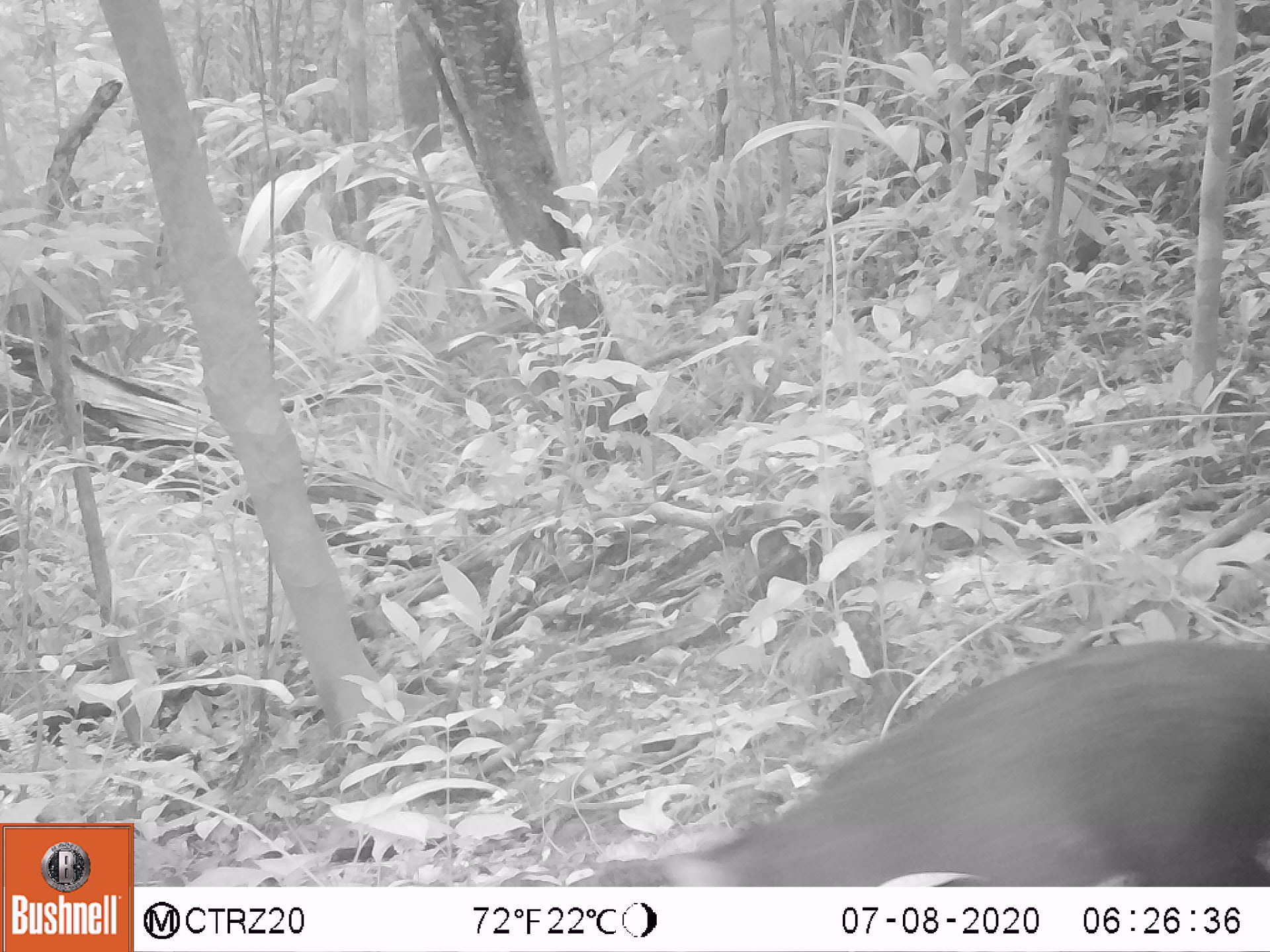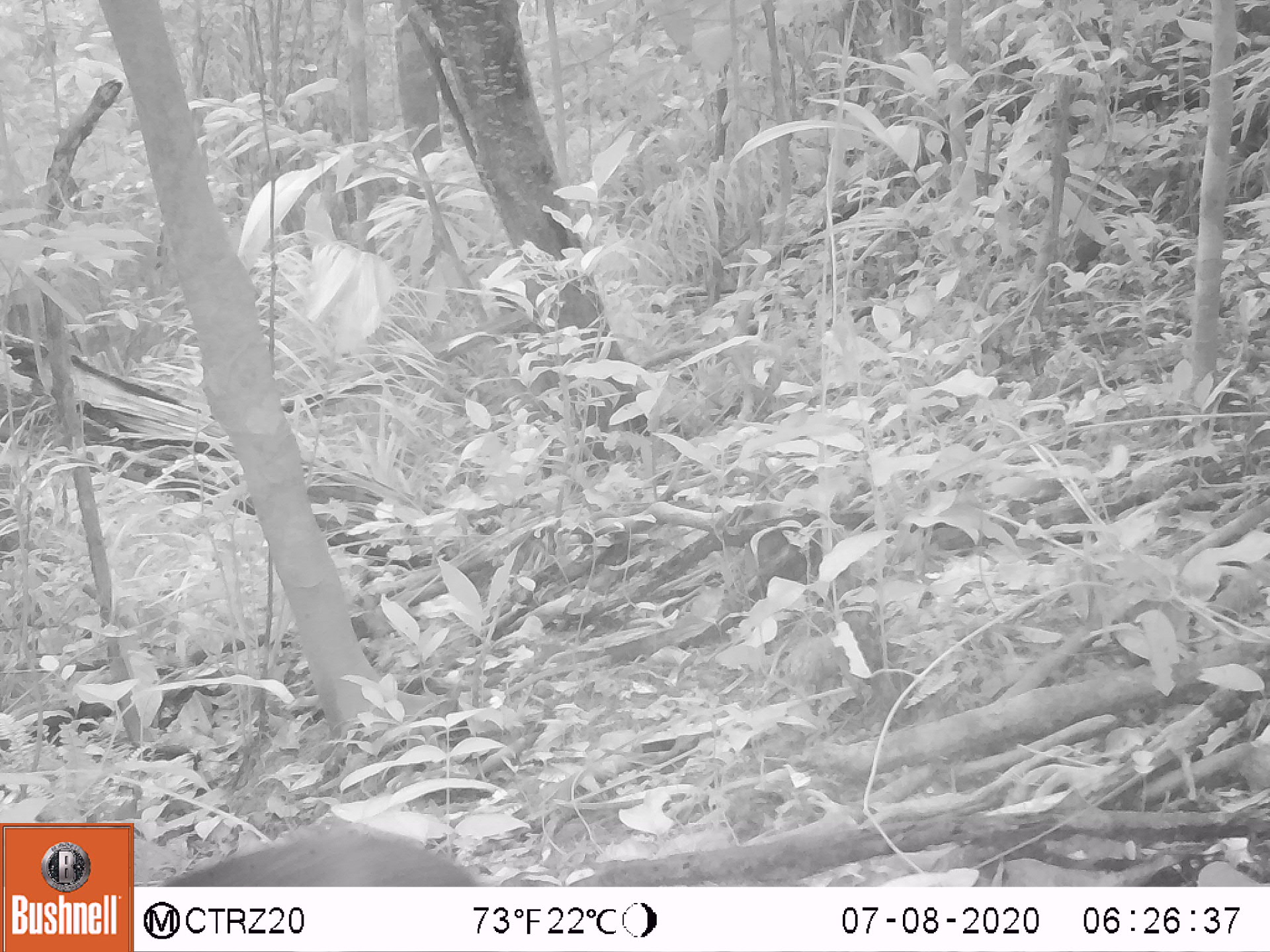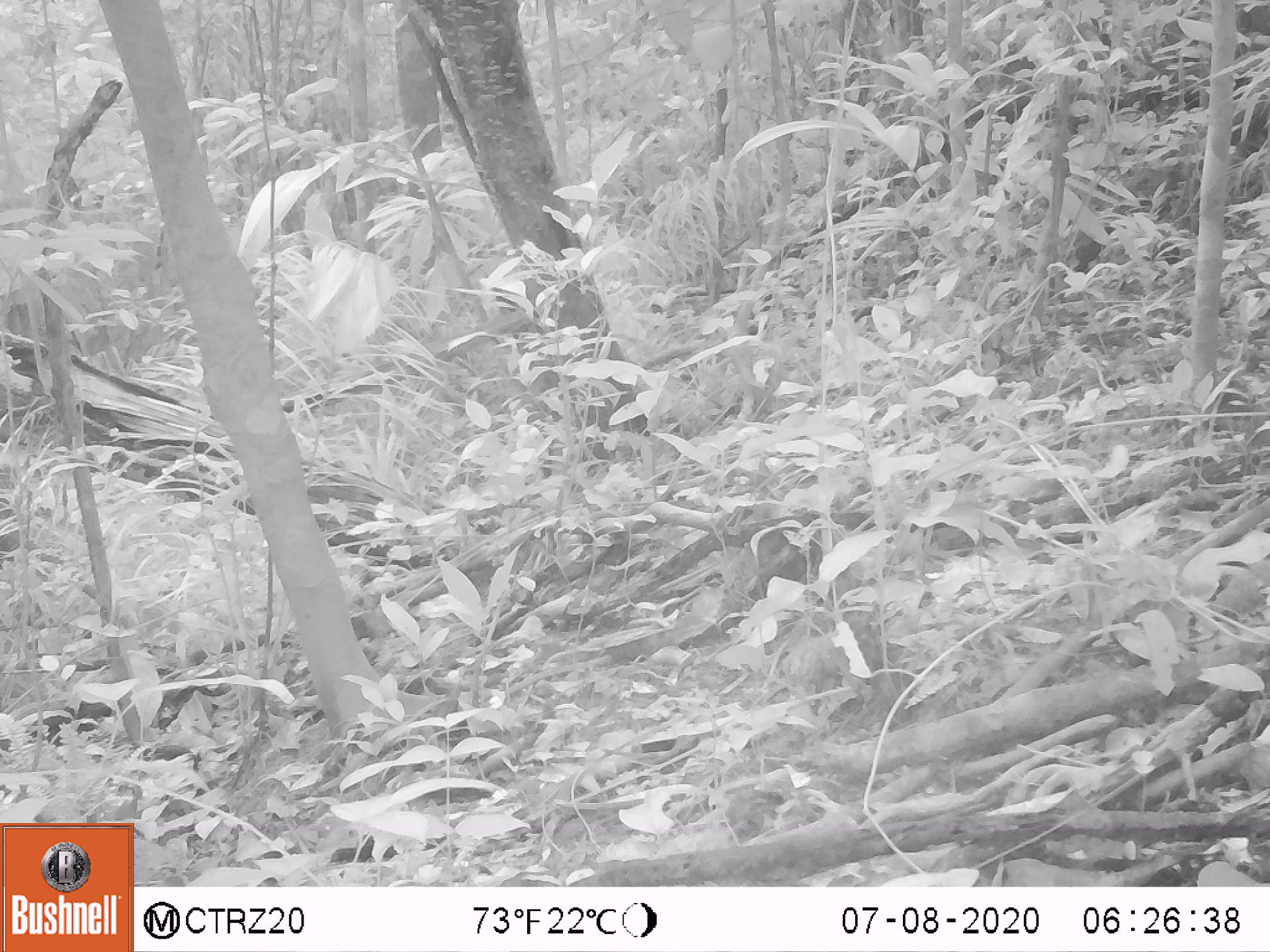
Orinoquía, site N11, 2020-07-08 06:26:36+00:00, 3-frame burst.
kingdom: Animalia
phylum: Chordata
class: Mammalia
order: Rodentia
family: Dasyproctidae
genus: Dasyprocta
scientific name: Dasyprocta fuliginosa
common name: black agouti